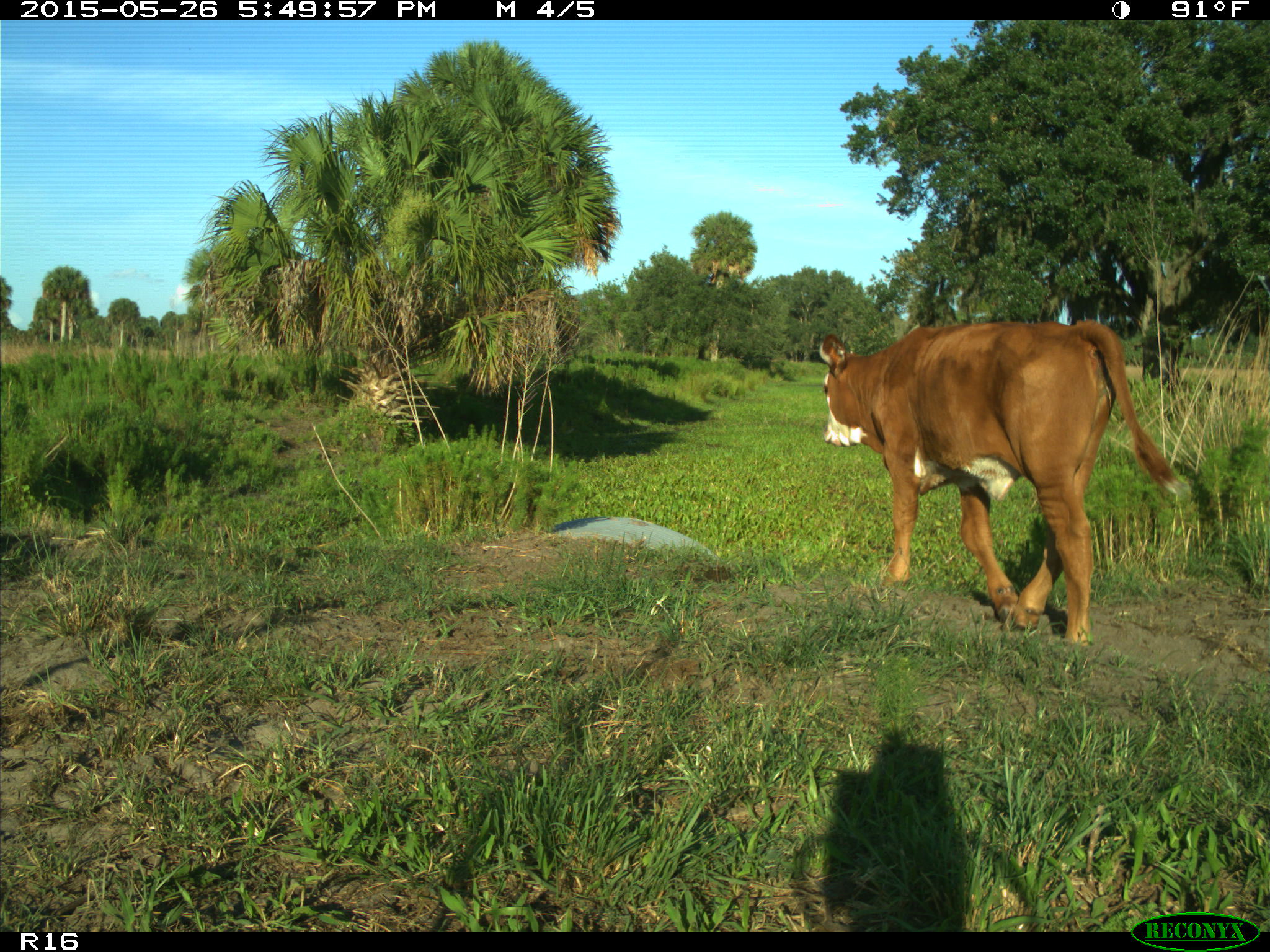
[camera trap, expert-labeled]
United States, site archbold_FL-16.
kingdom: Animalia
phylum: Chordata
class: Mammalia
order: Artiodactyla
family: Bovidae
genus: Bos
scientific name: Bos taurus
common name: domestic cow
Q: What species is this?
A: Bos taurus (domestic cow).